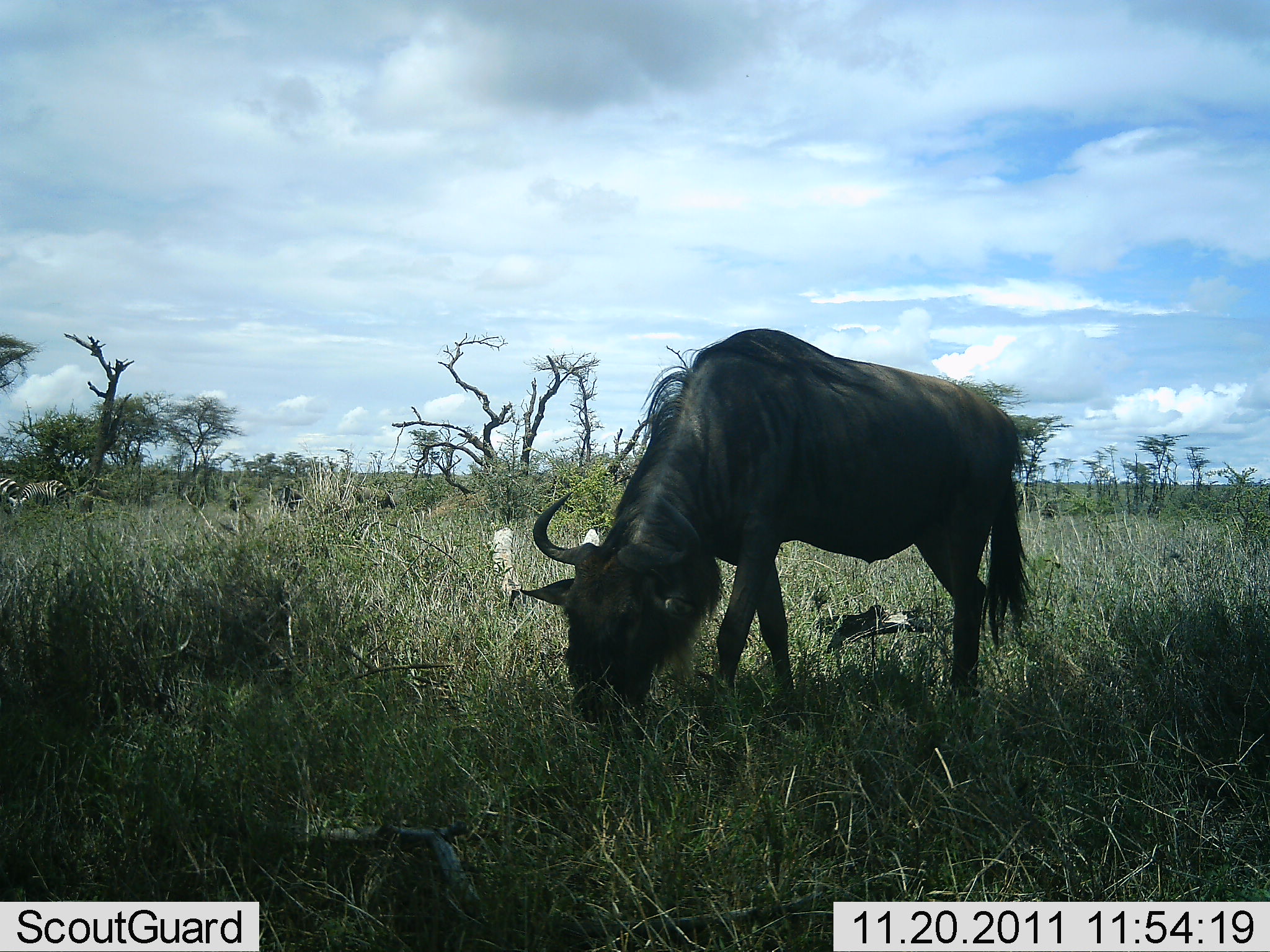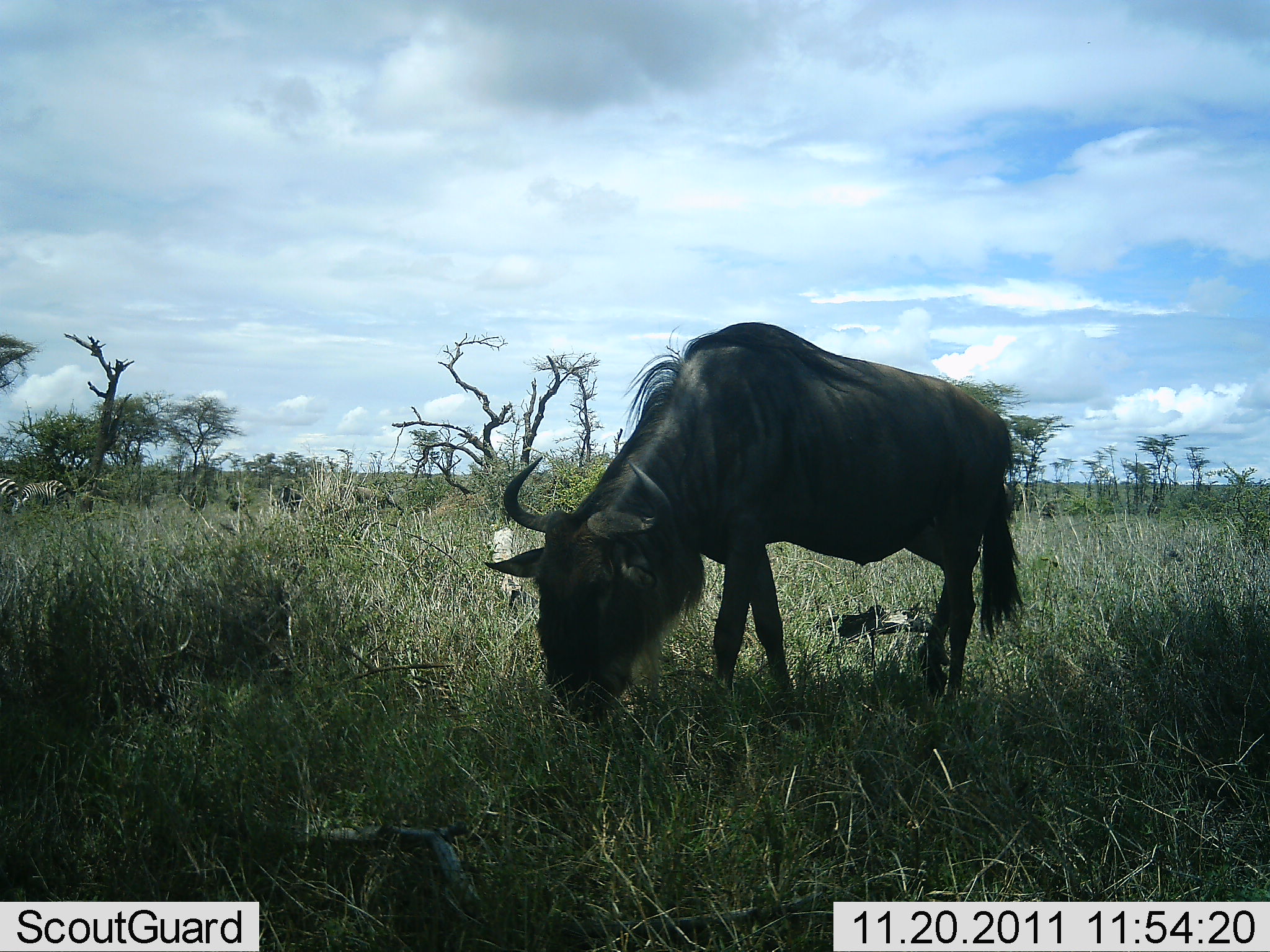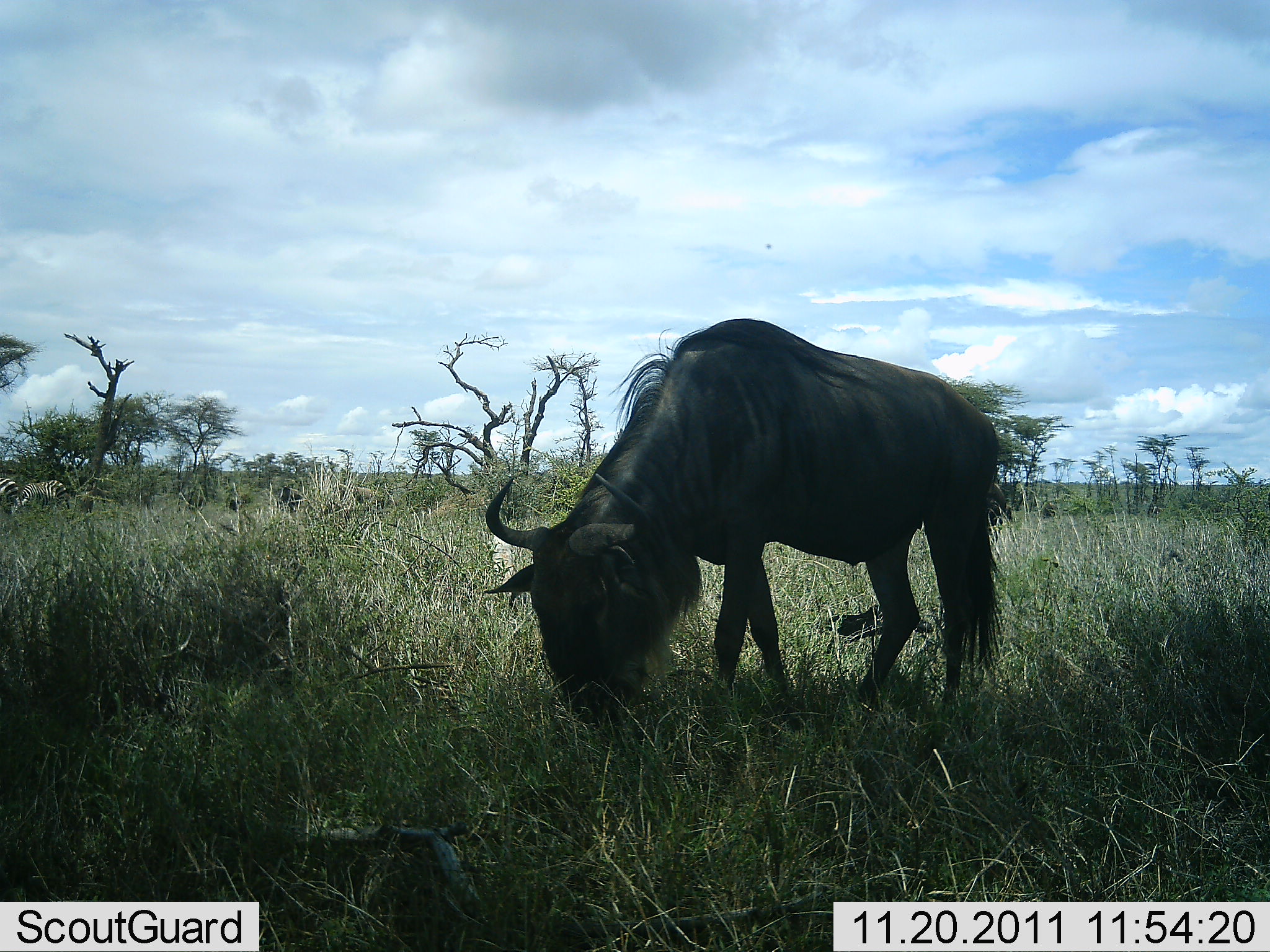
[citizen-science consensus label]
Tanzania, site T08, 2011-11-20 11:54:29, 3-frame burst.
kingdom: Animalia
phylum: Chordata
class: Mammalia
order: Artiodactyla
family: Bovidae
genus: Connochaetes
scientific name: Connochaetes taurinus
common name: blue wildebeest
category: wildebeest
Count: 2.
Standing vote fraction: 23%.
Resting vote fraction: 0%.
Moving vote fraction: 18%.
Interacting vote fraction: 0%.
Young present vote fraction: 0%.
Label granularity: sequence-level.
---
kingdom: Animalia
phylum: Chordata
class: Mammalia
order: Perissodactyla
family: Equidae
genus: Equus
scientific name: Equus quagga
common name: plains zebra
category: zebra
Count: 2.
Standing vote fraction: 55%.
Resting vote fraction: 0%.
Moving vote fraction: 9%.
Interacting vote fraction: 0%.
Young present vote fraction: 0%.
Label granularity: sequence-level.